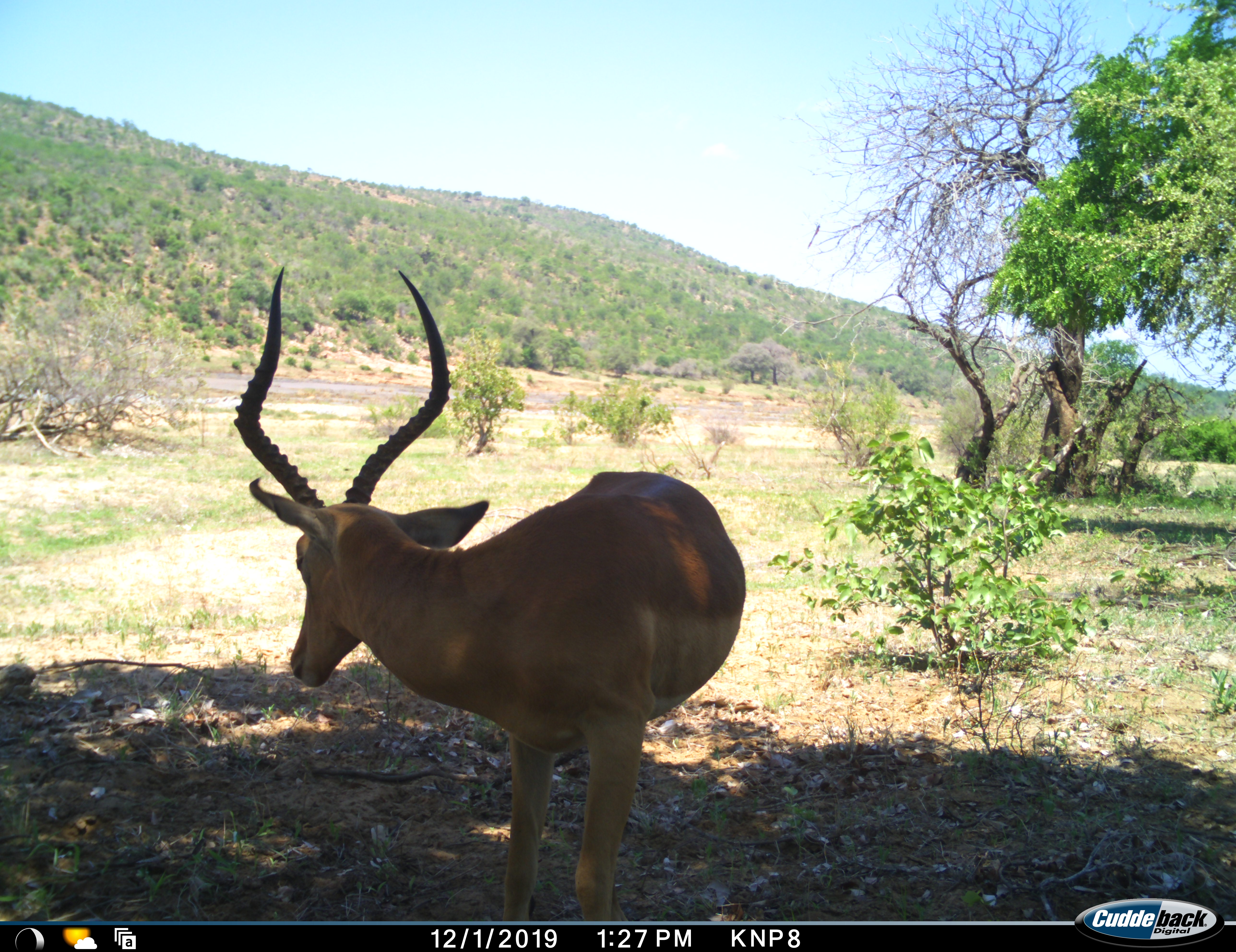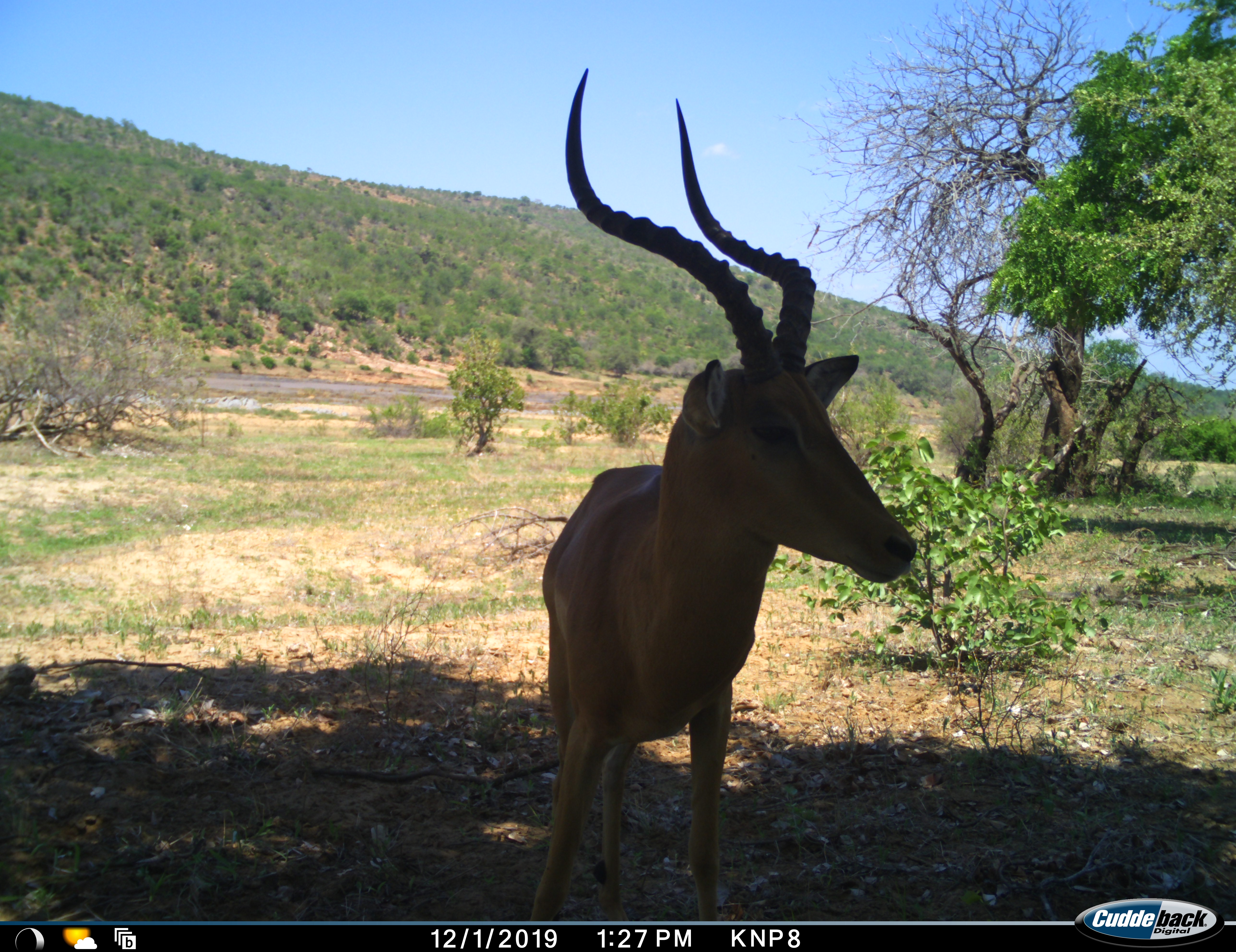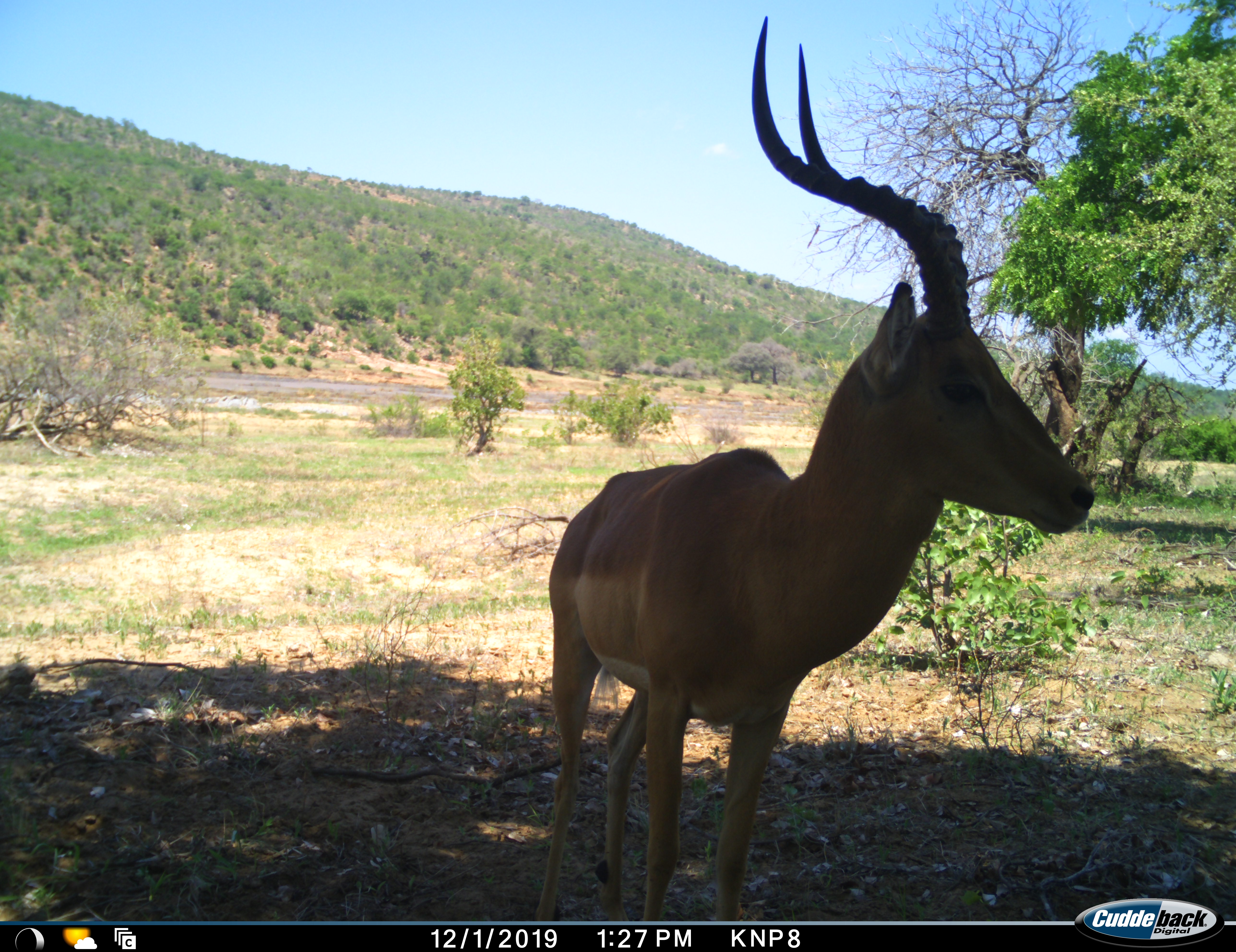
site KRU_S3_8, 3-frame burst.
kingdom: Animalia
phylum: Chordata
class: Mammalia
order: Artiodactyla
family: Bovidae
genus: Aepyceros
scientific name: Aepyceros melampus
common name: impala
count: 1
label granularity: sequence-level